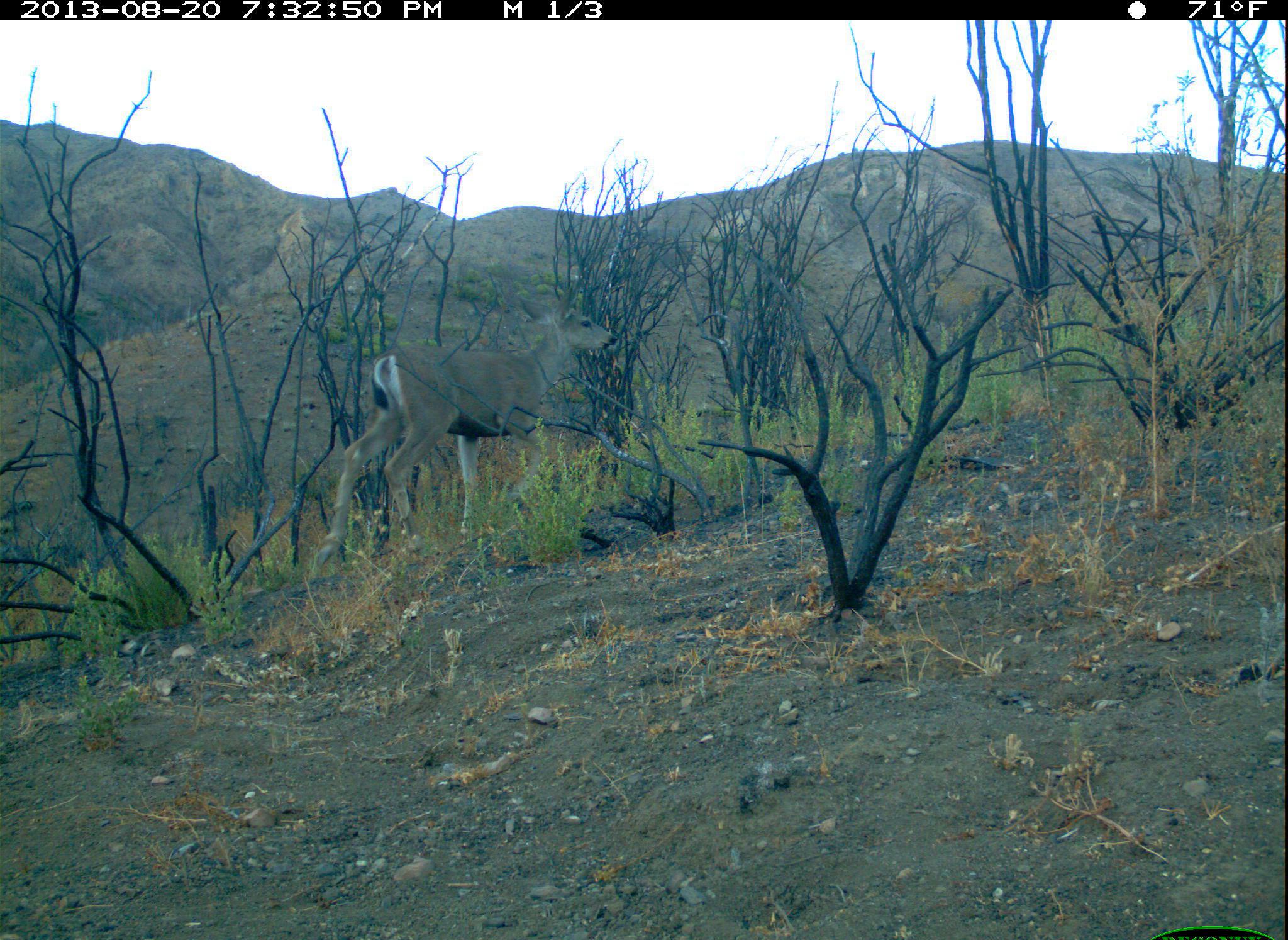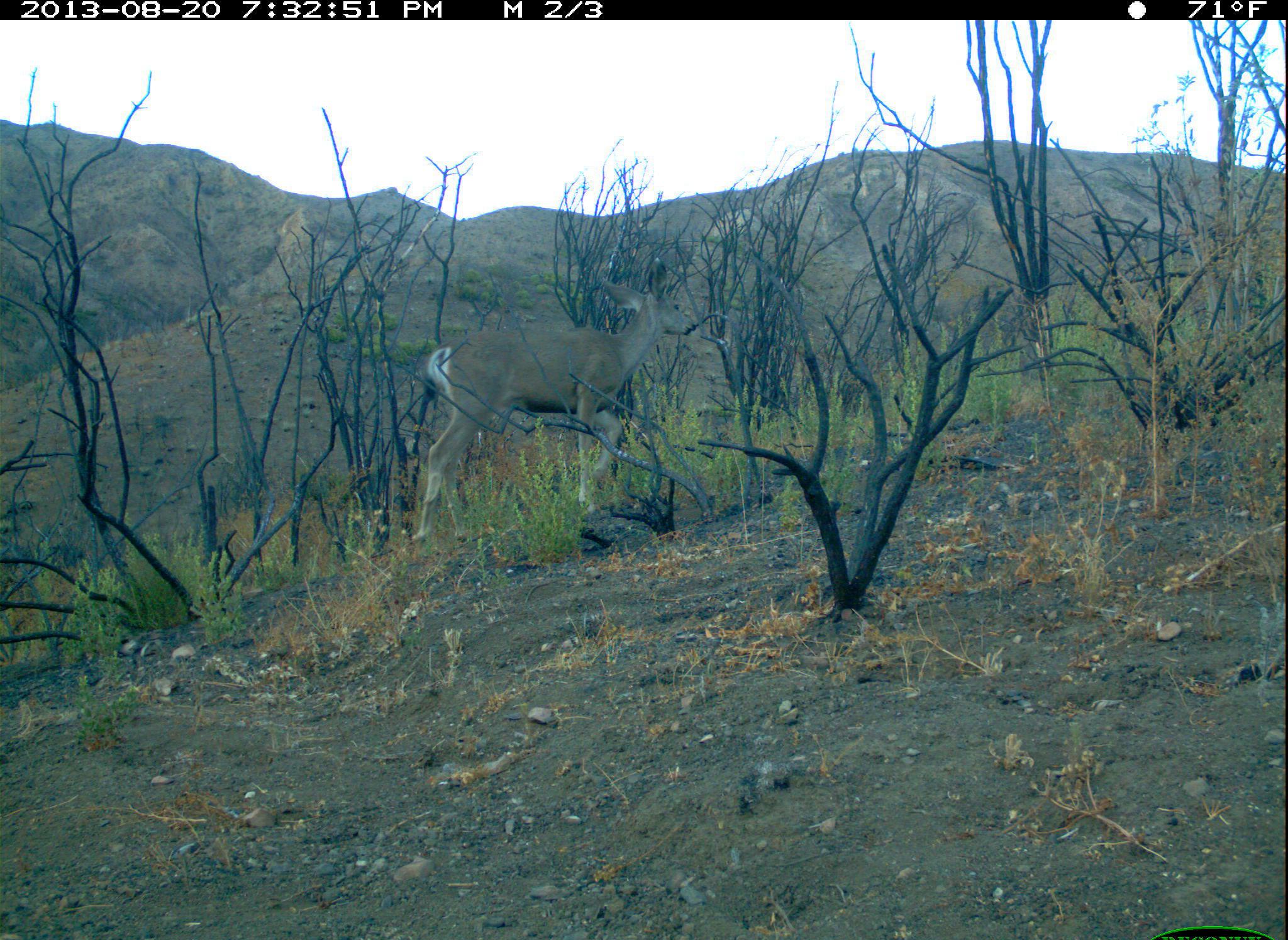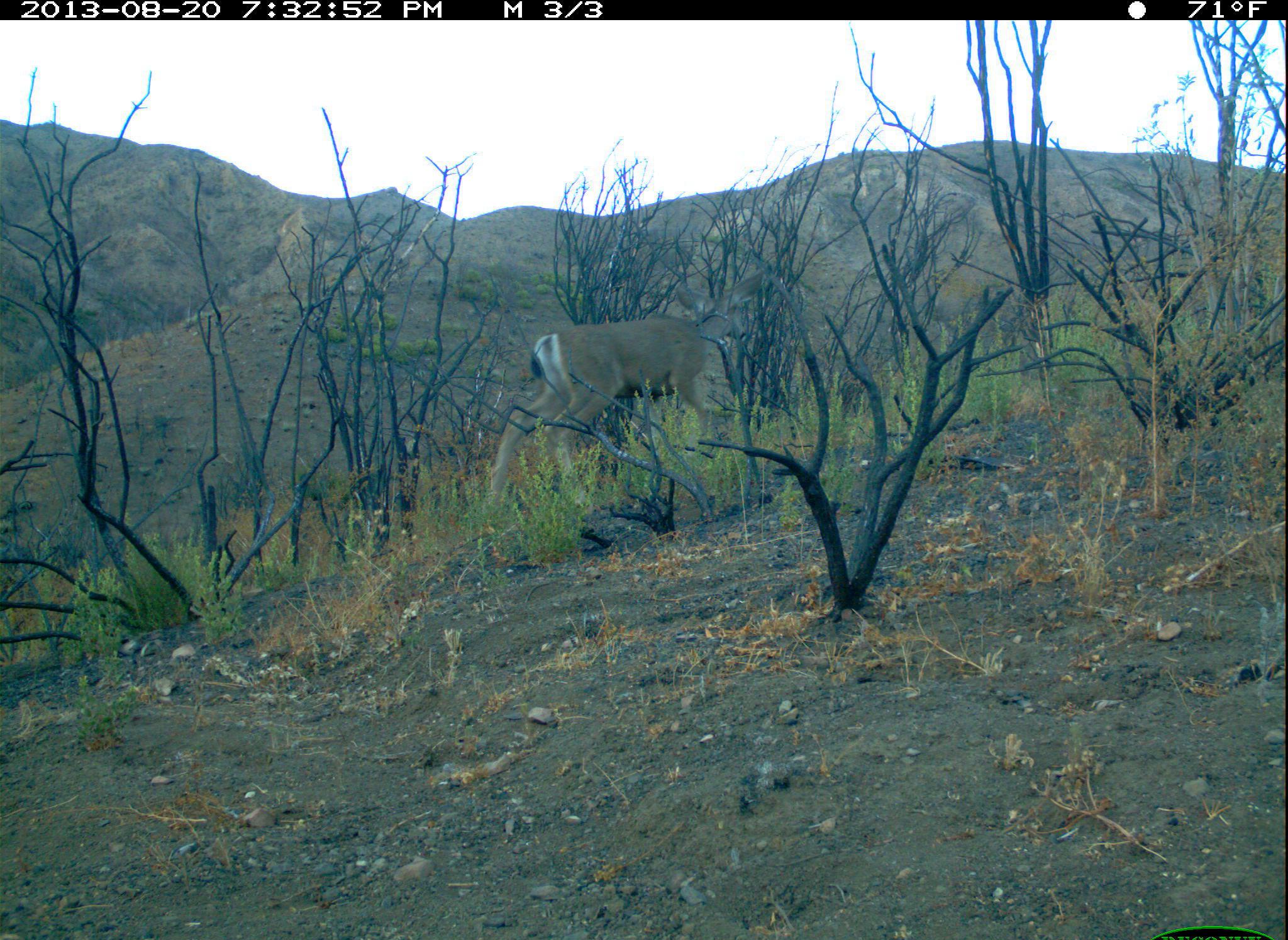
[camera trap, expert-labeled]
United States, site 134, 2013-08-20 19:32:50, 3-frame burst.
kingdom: Animalia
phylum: Chordata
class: Mammalia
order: Artiodactyla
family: Cervidae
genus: Odocoileus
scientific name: Odocoileus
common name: deer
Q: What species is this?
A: Deer (Odocoileus).